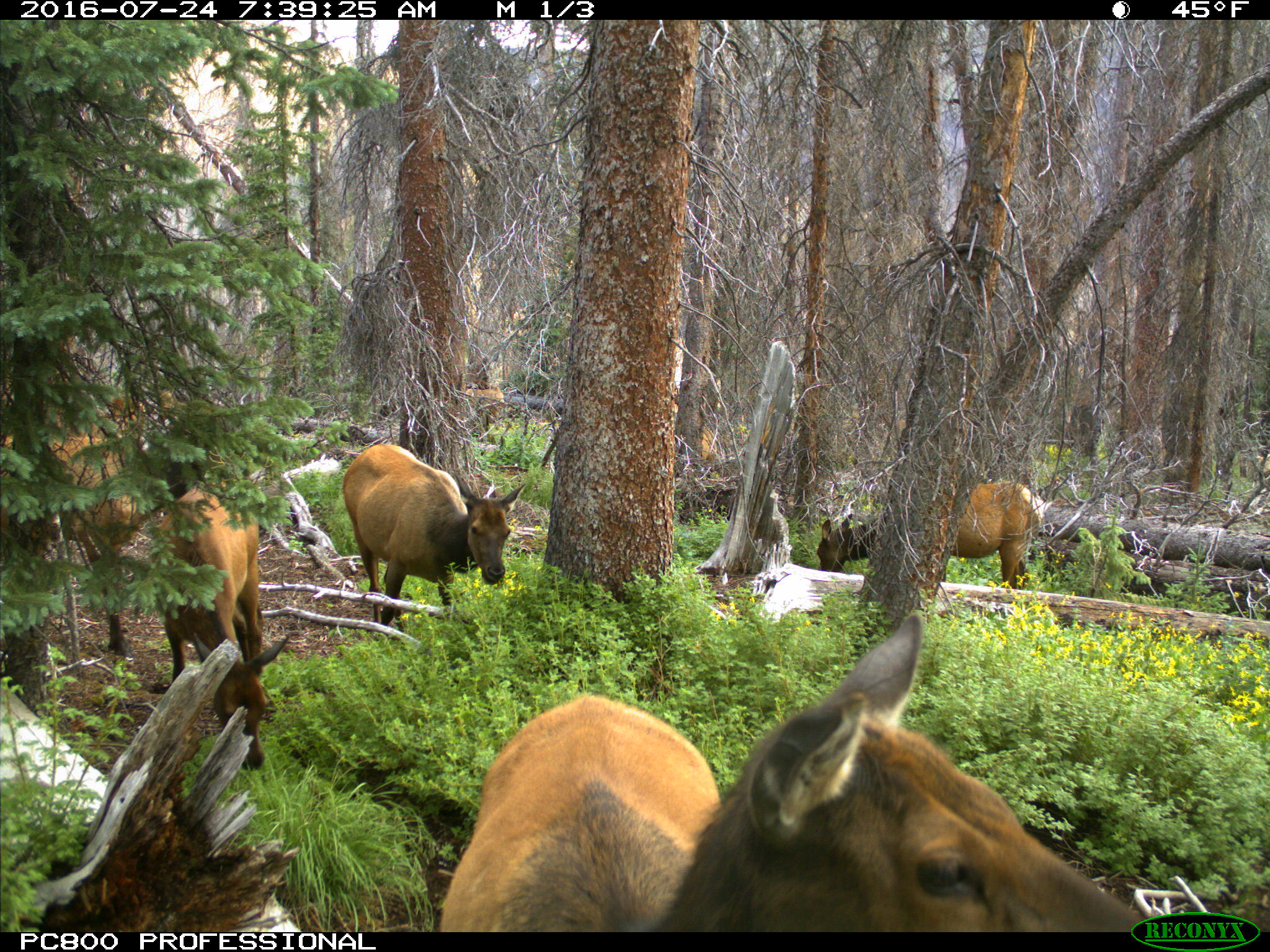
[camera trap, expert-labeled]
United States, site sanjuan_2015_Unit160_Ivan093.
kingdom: Animalia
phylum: Chordata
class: Mammalia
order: Artiodactyla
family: Cervidae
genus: Cervus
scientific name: Cervus elaphus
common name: red deer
Cervus elaphus (red deer).